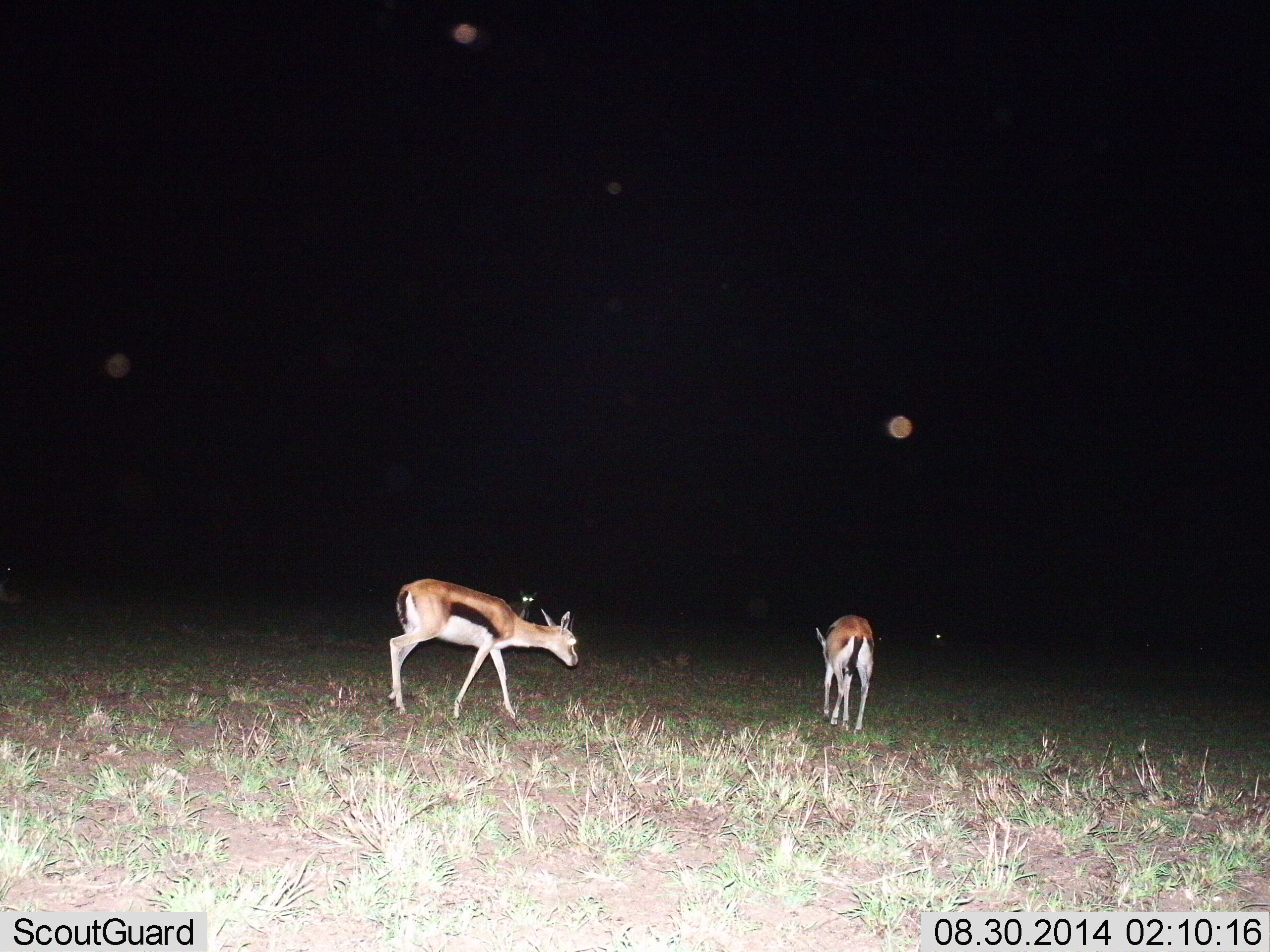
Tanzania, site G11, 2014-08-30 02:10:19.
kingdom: Animalia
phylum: Chordata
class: Mammalia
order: Artiodactyla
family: Bovidae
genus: Eudorcas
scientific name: Eudorcas thomsonii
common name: thomson's gazelle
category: gazellethomsons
Gazellethomsons (thomson's gazelle) (Eudorcas thomsonii), count 2. Behavior (volunteer vote fractions): standing 10%, resting 0%, moving 80%, interacting 0%. Young present (vote fraction): 0%. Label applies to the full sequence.